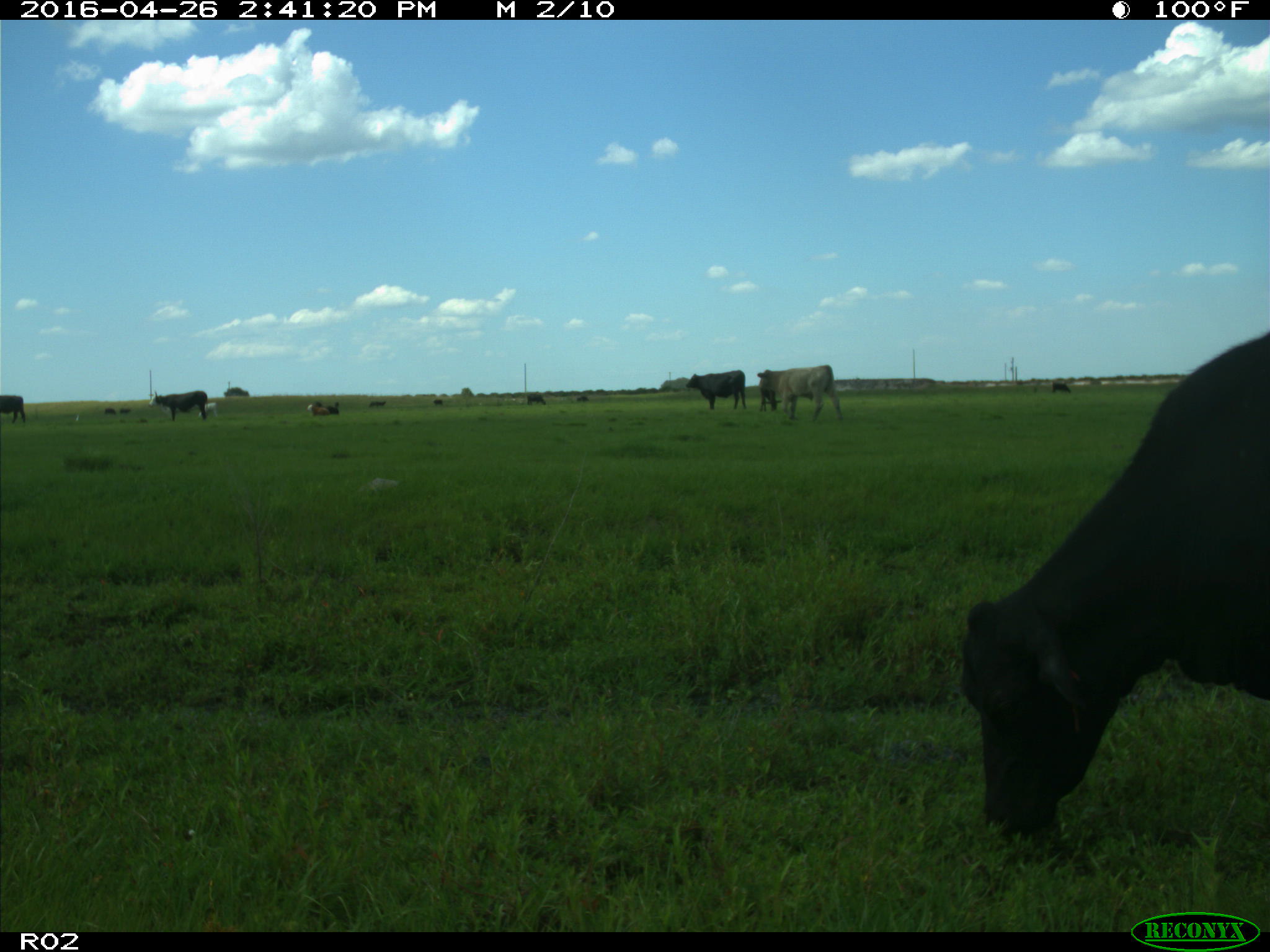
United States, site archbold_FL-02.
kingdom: Animalia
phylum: Chordata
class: Mammalia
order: Artiodactyla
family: Bovidae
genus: Bos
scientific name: Bos taurus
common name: domestic cow